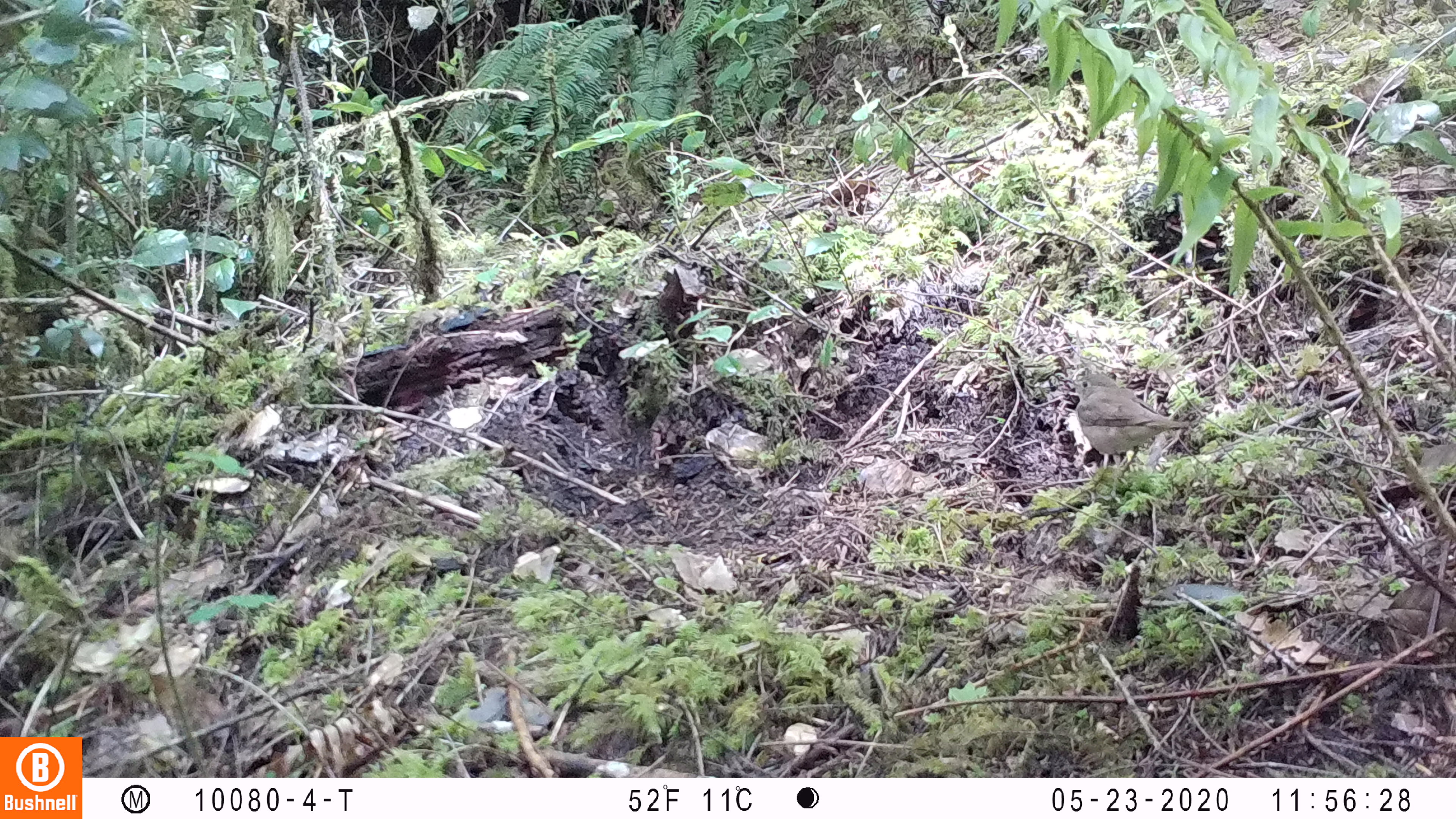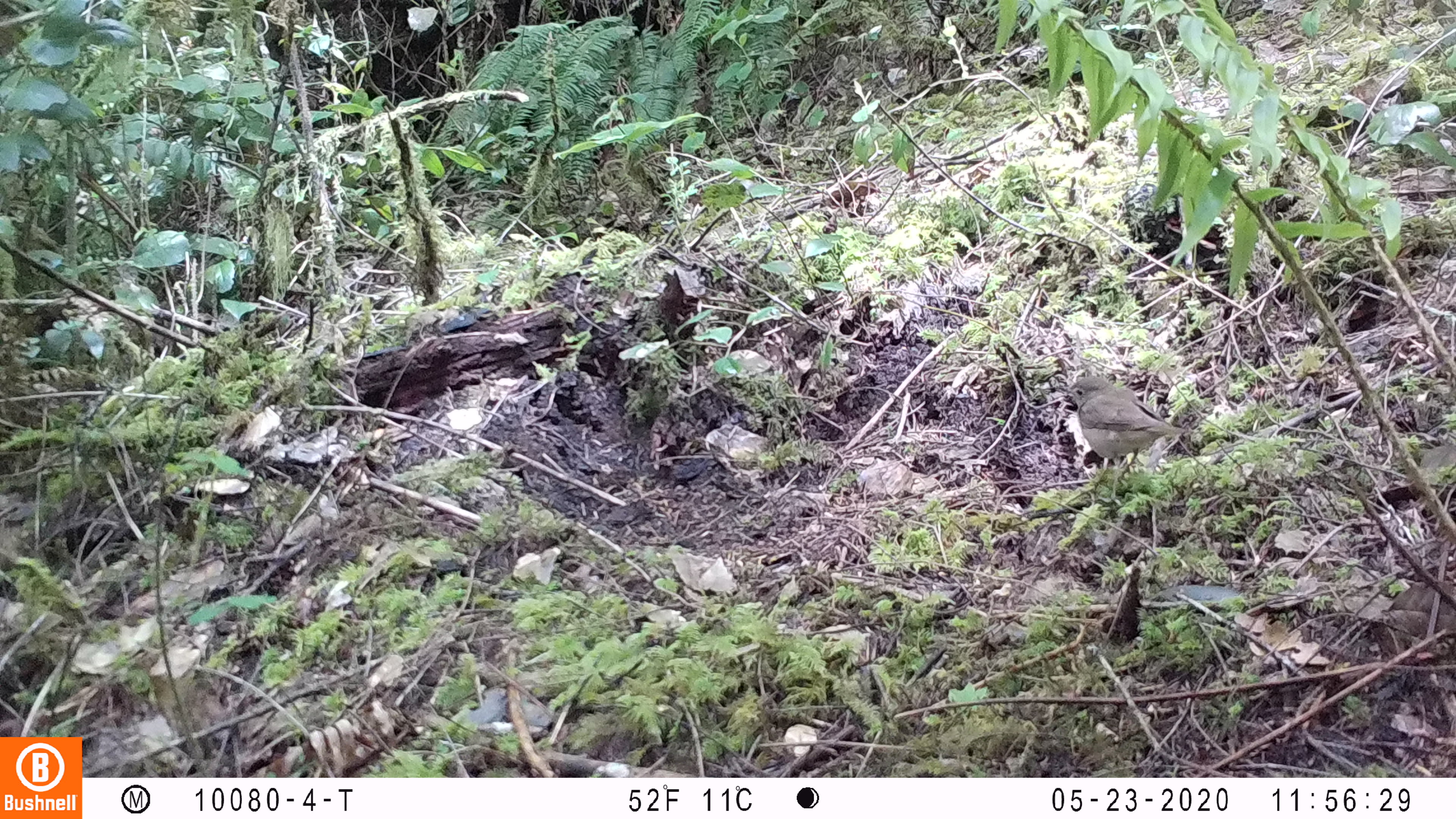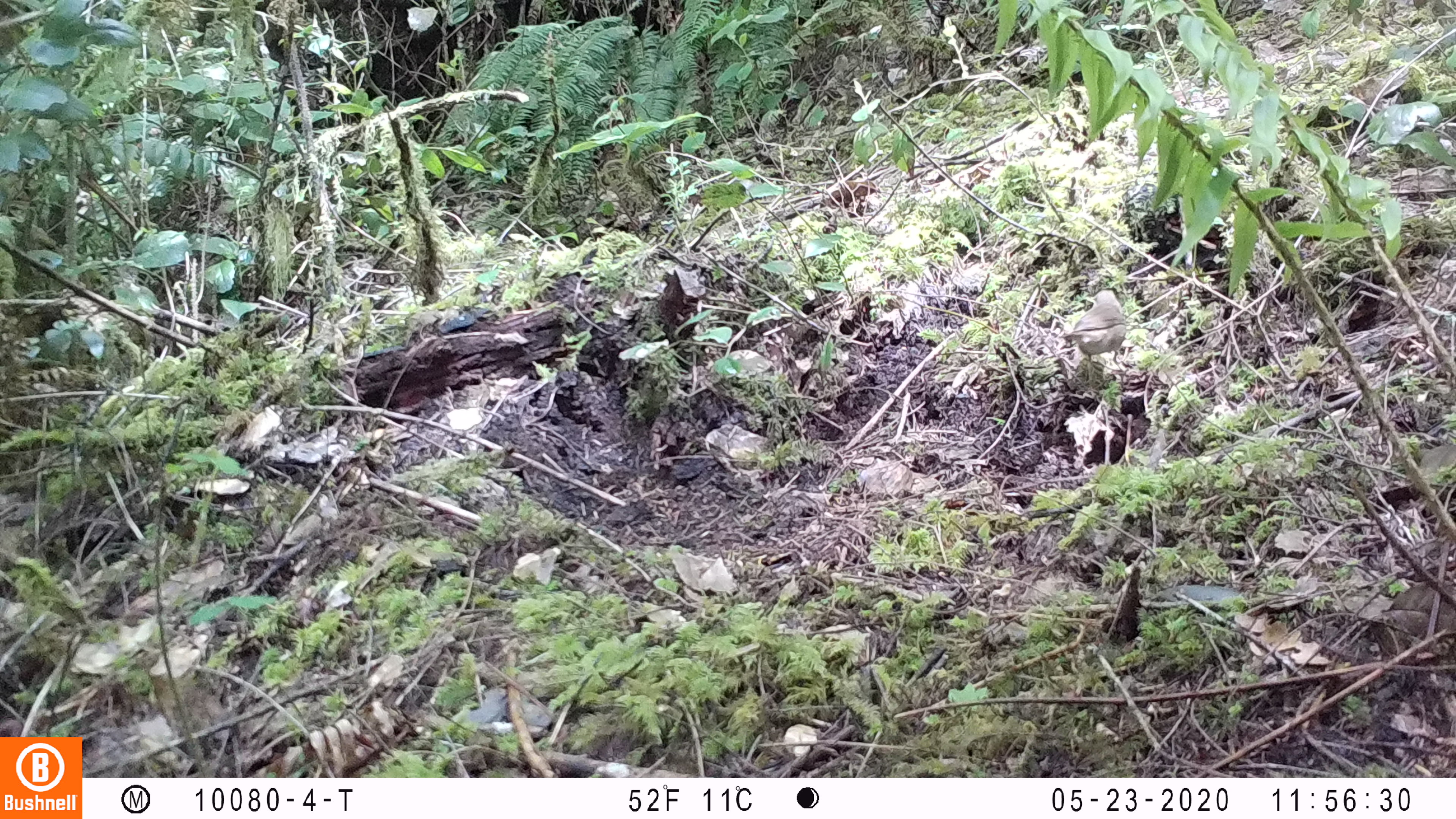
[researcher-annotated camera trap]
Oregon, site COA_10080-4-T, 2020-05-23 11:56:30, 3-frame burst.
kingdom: Animalia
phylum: Chordata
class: Aves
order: Passeriformes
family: Turdidae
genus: Catharus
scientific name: Catharus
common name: brown thrushes and nightingale-thrushes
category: catharus species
Catharus species (brown thrushes and nightingale-thrushes) (Catharus).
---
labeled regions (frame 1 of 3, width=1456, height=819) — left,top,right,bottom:
catharus species: 1058,368,1192,468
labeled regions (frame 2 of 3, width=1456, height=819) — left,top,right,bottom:
catharus species: 1054,372,1191,466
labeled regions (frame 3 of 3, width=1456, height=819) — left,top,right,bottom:
catharus species: 1058,285,1127,371